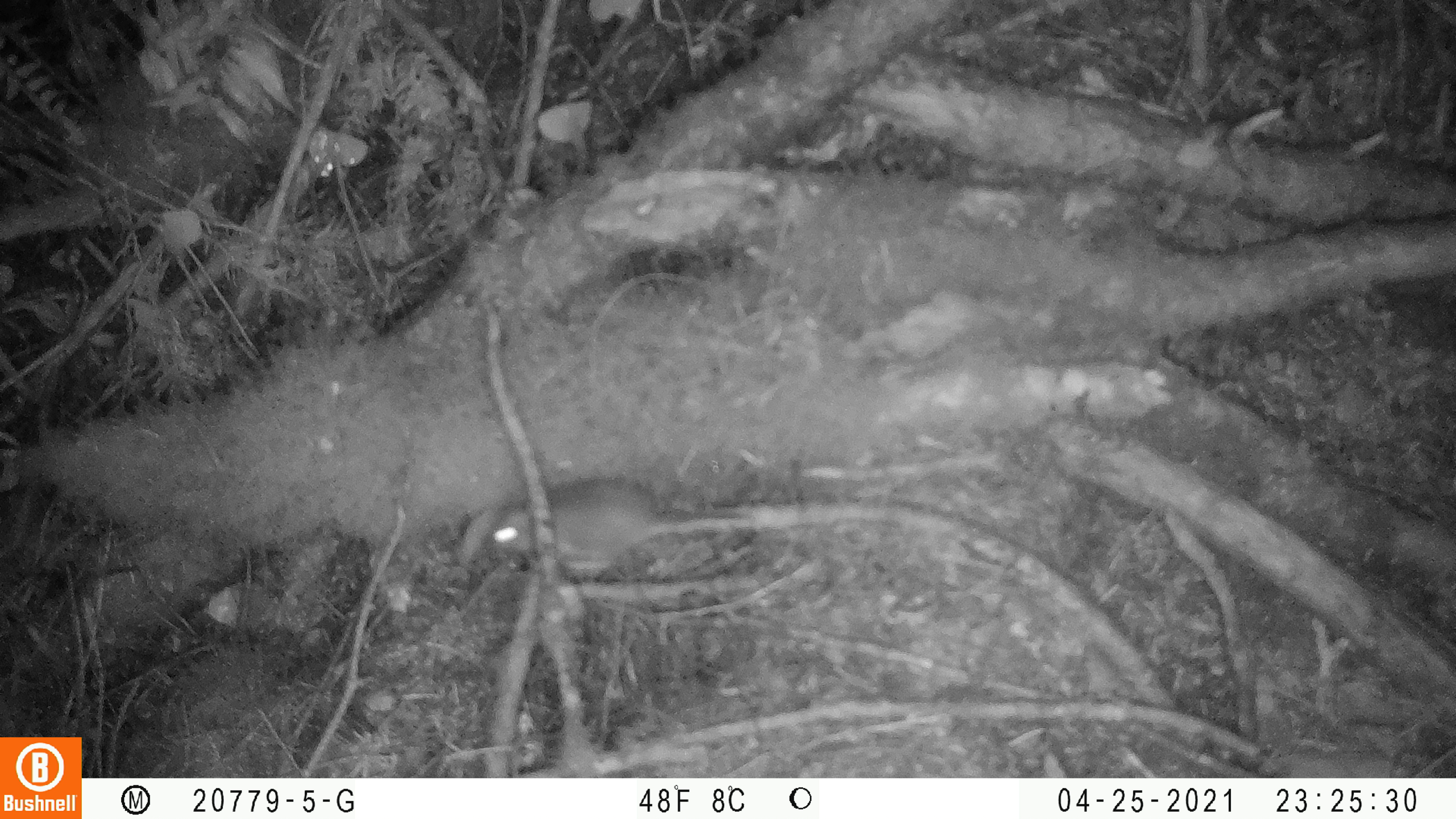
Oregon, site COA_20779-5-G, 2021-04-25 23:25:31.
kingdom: Animalia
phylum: Chordata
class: Mammalia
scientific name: Mammalia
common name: small mammal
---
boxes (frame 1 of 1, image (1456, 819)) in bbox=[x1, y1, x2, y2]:
small mammal: bbox=[447, 447, 808, 617]